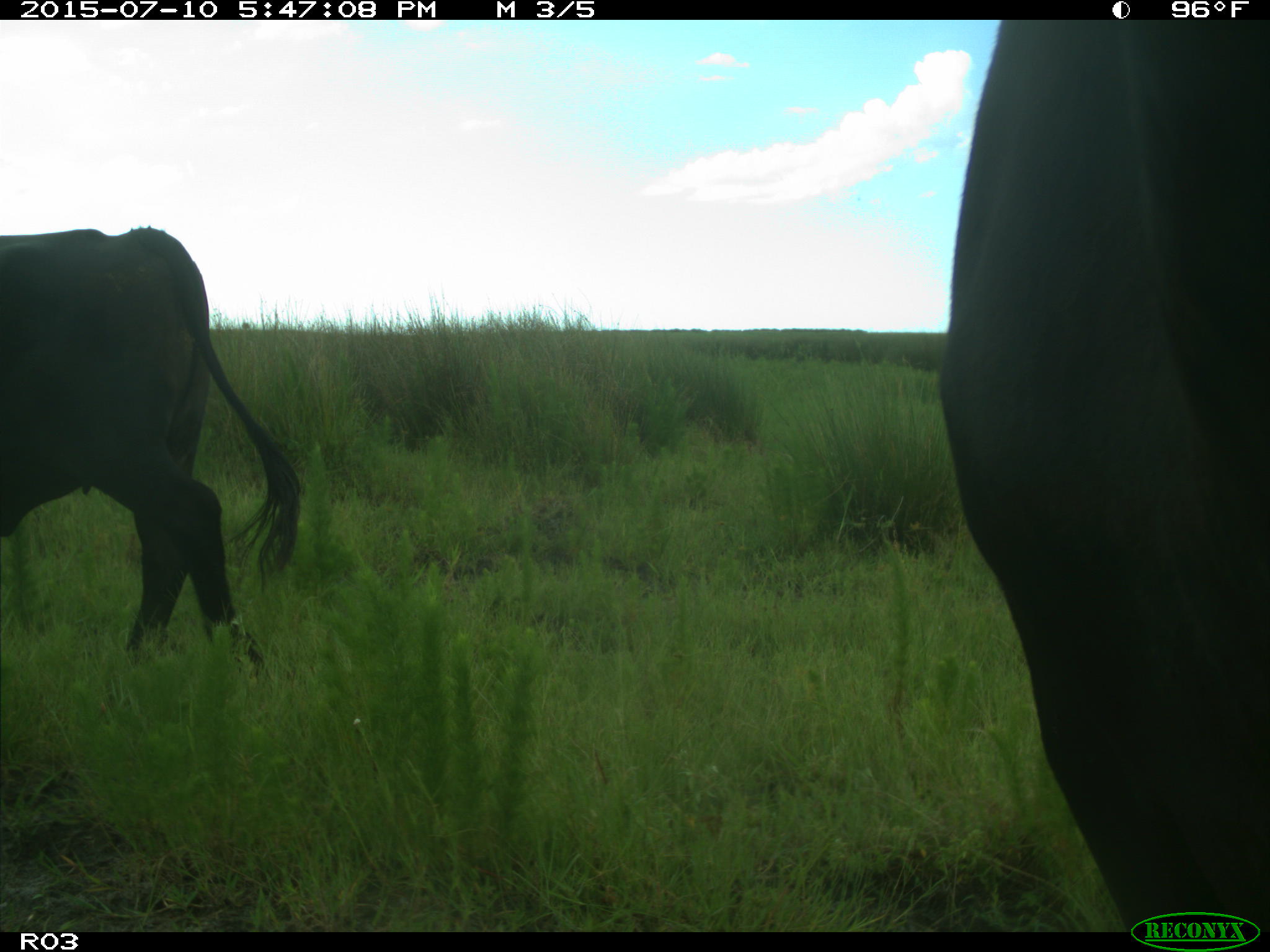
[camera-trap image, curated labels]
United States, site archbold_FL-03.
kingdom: Animalia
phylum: Chordata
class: Mammalia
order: Artiodactyla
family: Bovidae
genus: Bos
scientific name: Bos taurus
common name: domestic cow